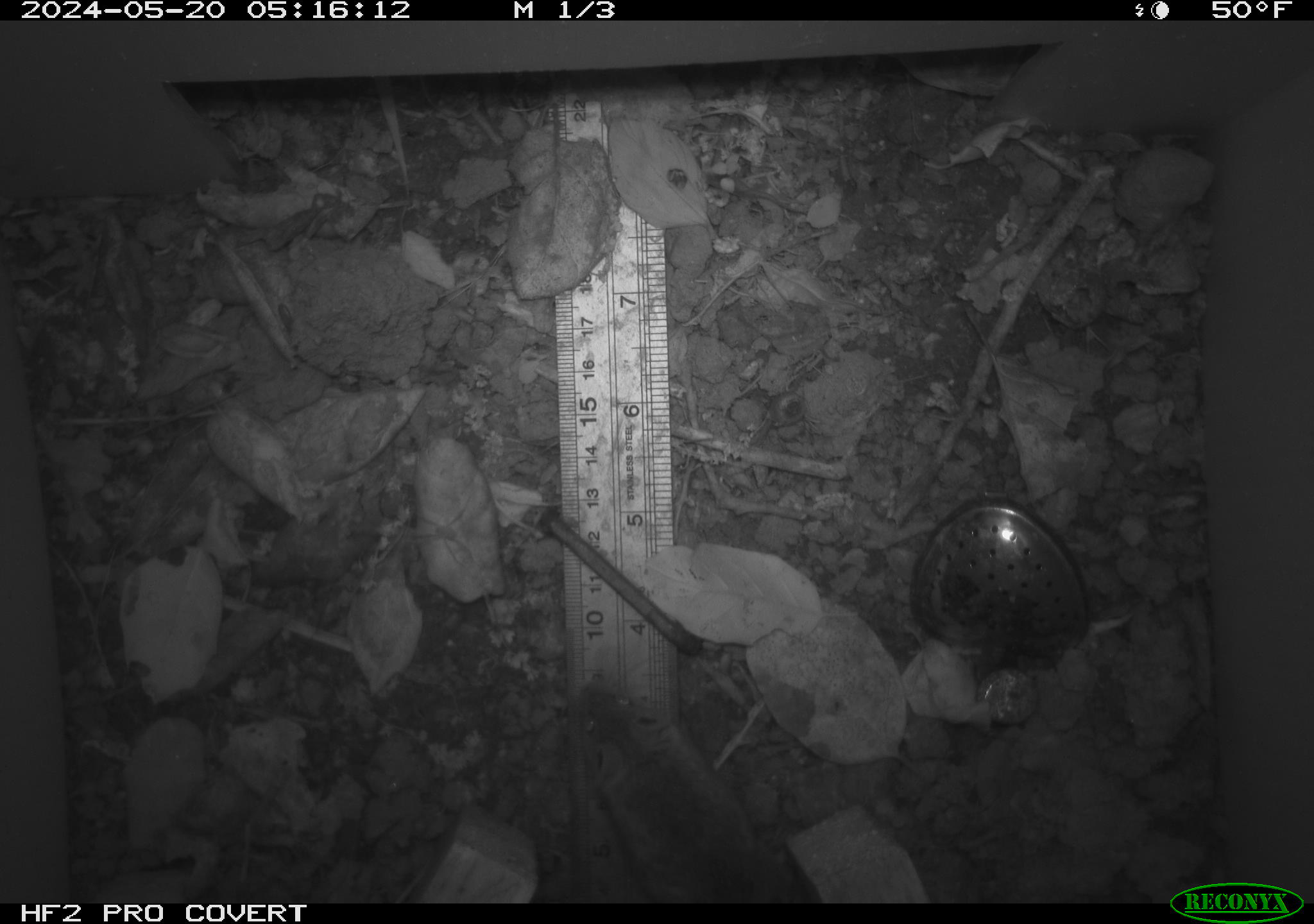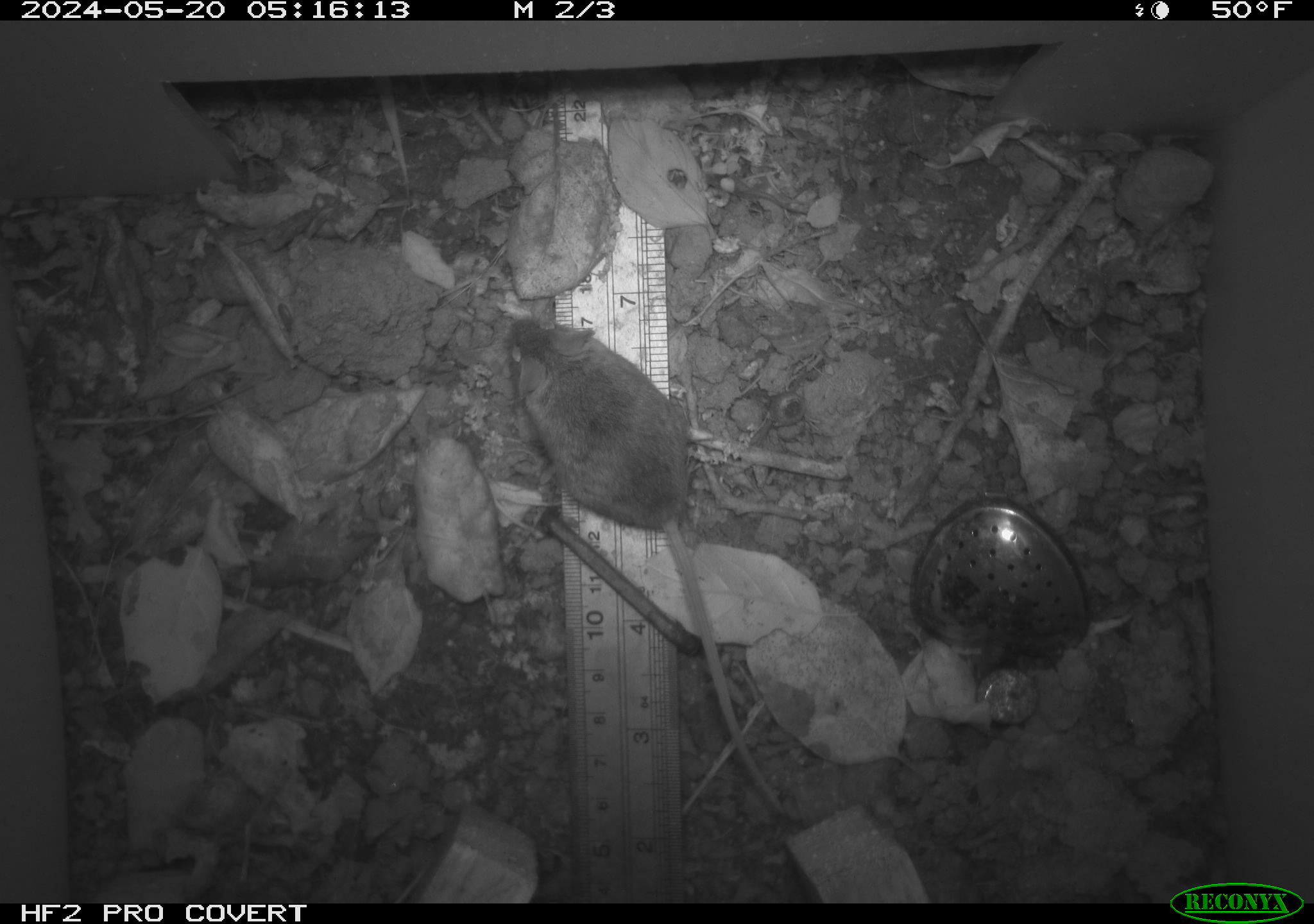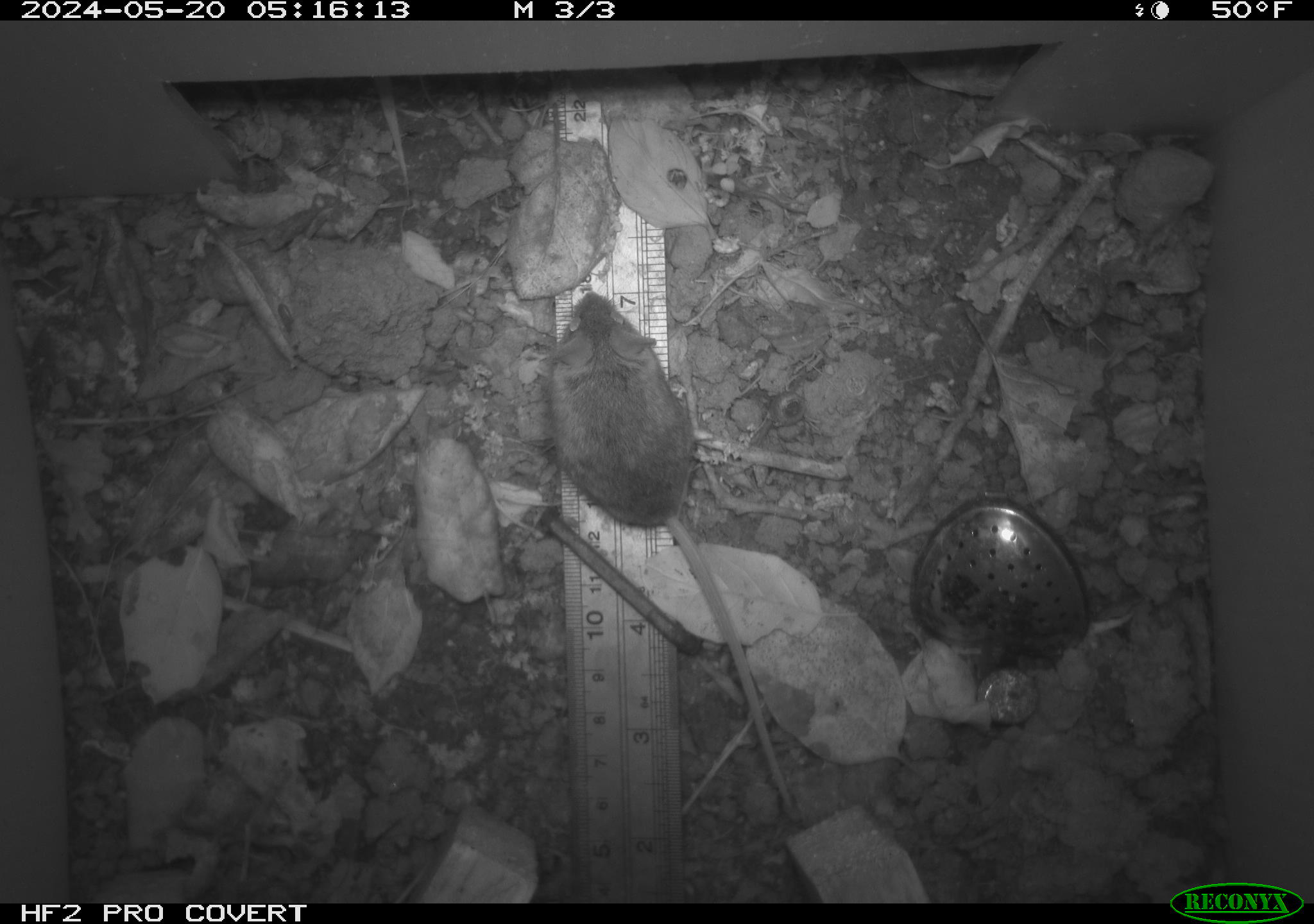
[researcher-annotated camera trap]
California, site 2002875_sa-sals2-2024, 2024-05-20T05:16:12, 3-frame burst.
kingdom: Animalia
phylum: Chordata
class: Mammalia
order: Rodentia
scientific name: Rodentia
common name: mouse species